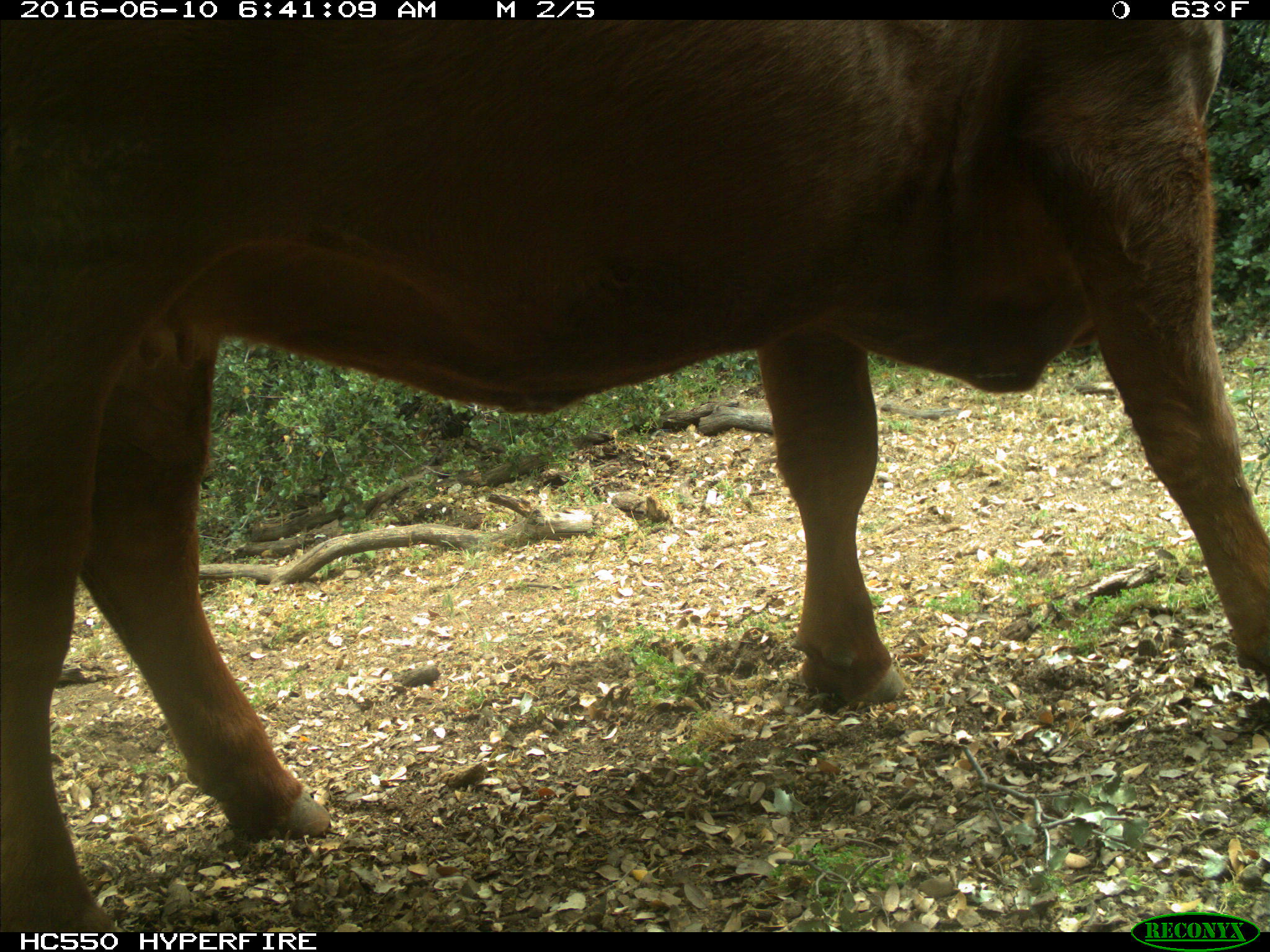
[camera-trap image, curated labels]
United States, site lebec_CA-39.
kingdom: Animalia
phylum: Chordata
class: Mammalia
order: Artiodactyla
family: Bovidae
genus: Bos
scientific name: Bos taurus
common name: domestic cow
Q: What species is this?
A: Bos taurus (domestic cow).